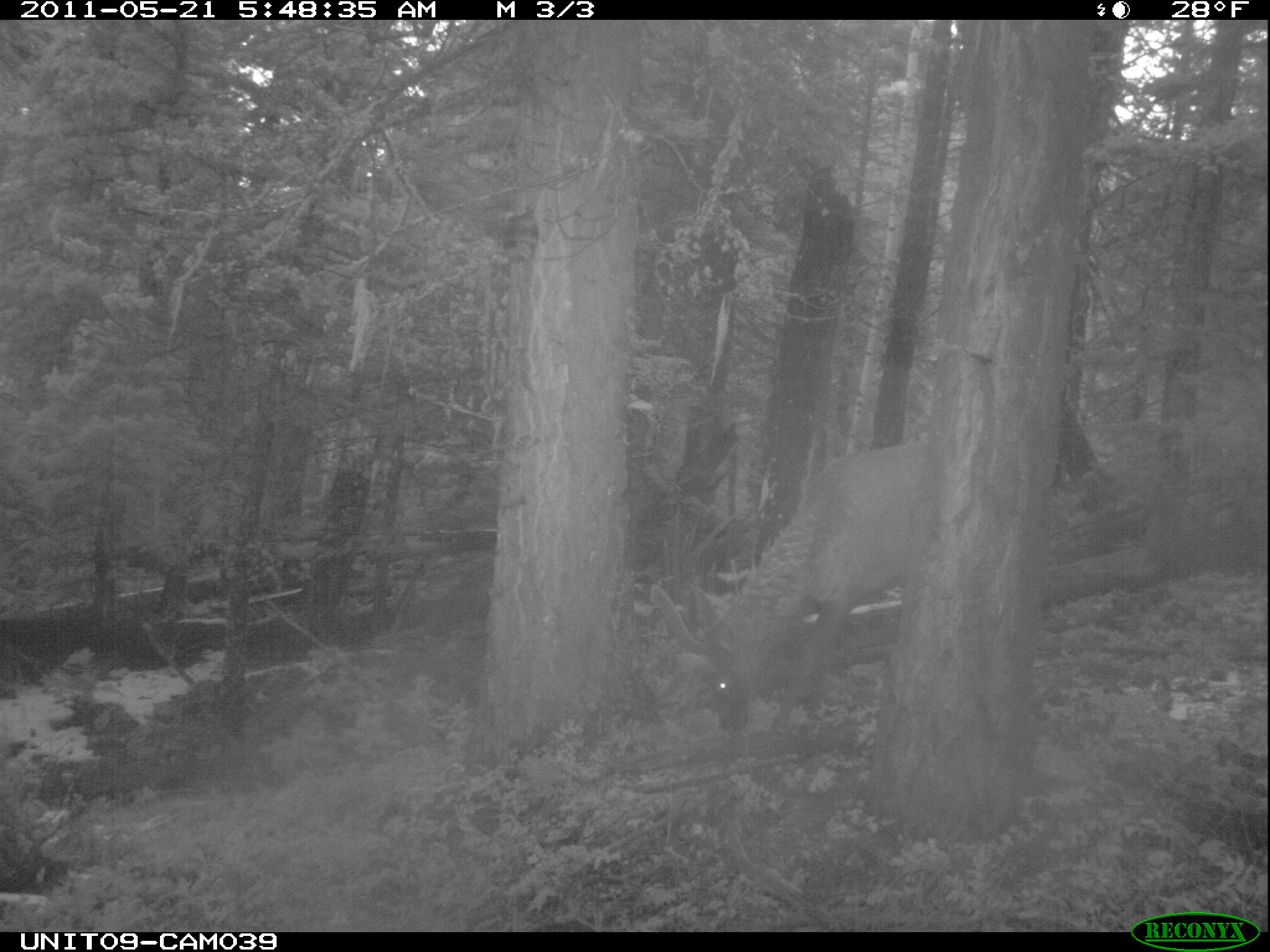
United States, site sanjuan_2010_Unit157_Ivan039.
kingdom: Animalia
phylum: Chordata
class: Mammalia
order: Artiodactyla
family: Cervidae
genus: Cervus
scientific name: Cervus elaphus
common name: red deer